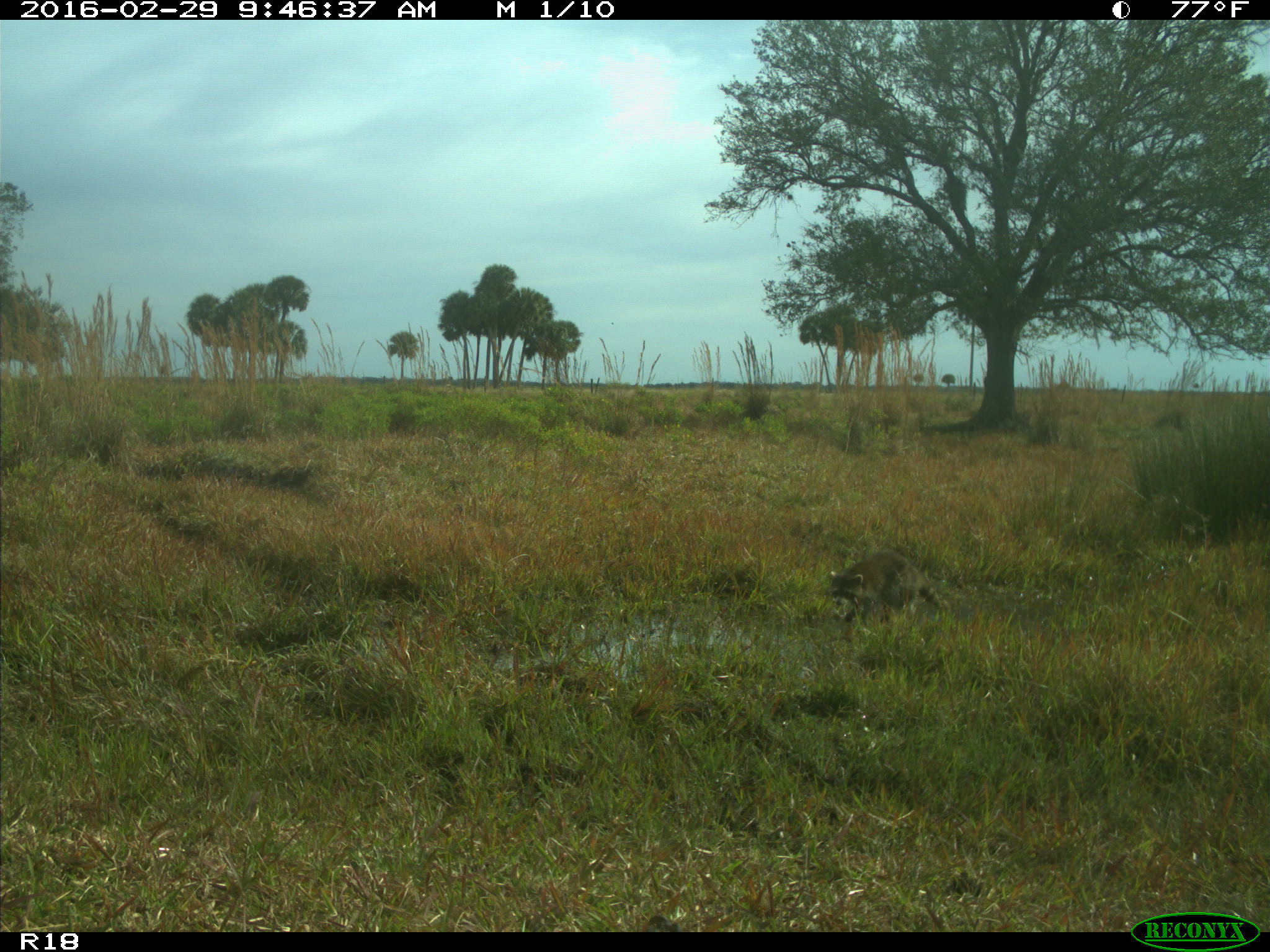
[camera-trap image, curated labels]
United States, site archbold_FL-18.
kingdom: Animalia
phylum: Chordata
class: Mammalia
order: Carnivora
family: Procyonidae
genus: Procyon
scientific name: Procyon lotor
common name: common raccoon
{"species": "Procyon lotor (common raccoon)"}